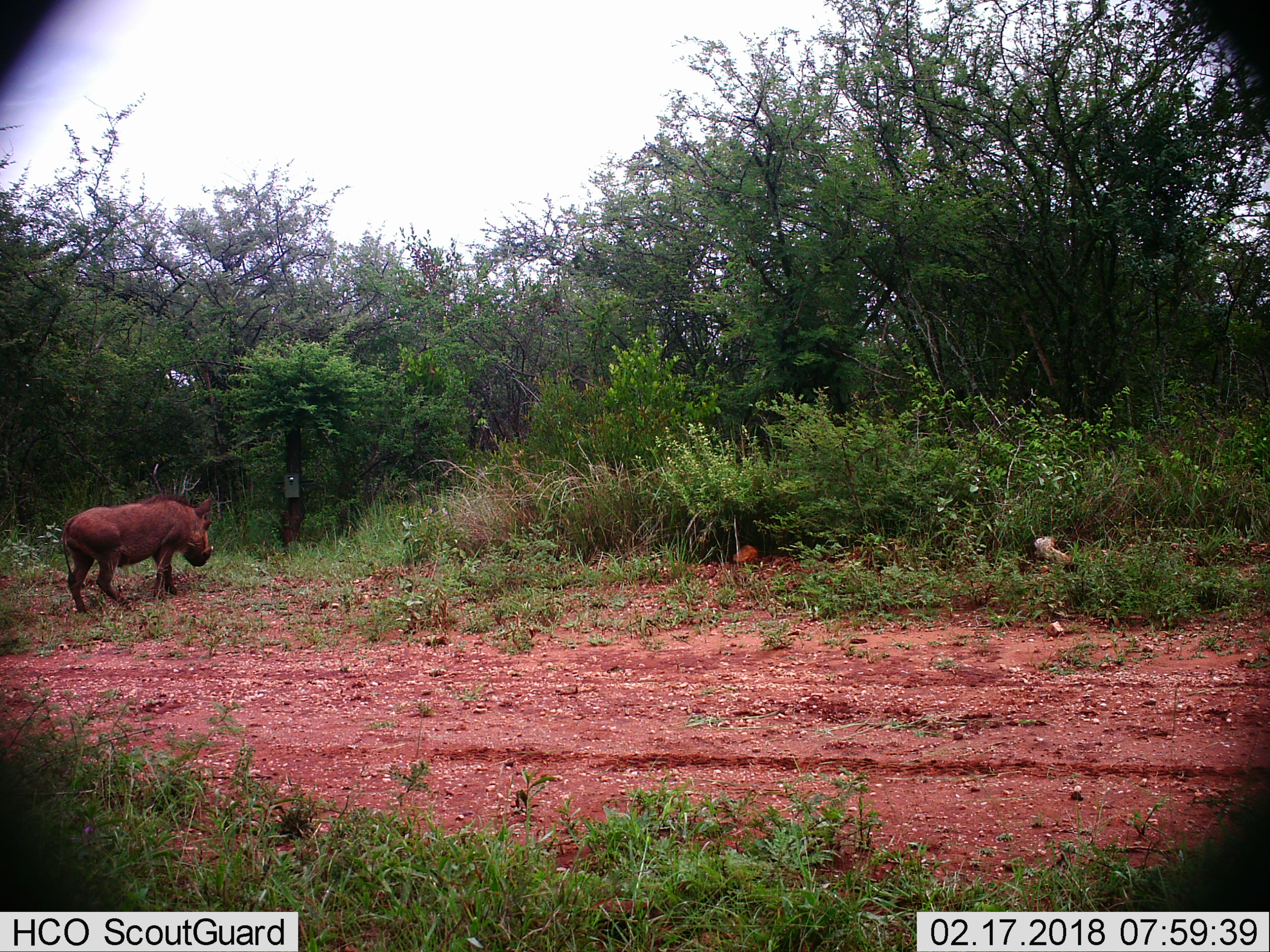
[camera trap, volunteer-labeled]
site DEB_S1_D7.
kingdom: Animalia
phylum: Chordata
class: Mammalia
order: Artiodactyla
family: Suidae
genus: Phacochoerus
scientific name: Phacochoerus africanus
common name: warthog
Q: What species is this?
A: Warthog (Phacochoerus africanus).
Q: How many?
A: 1.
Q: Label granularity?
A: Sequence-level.